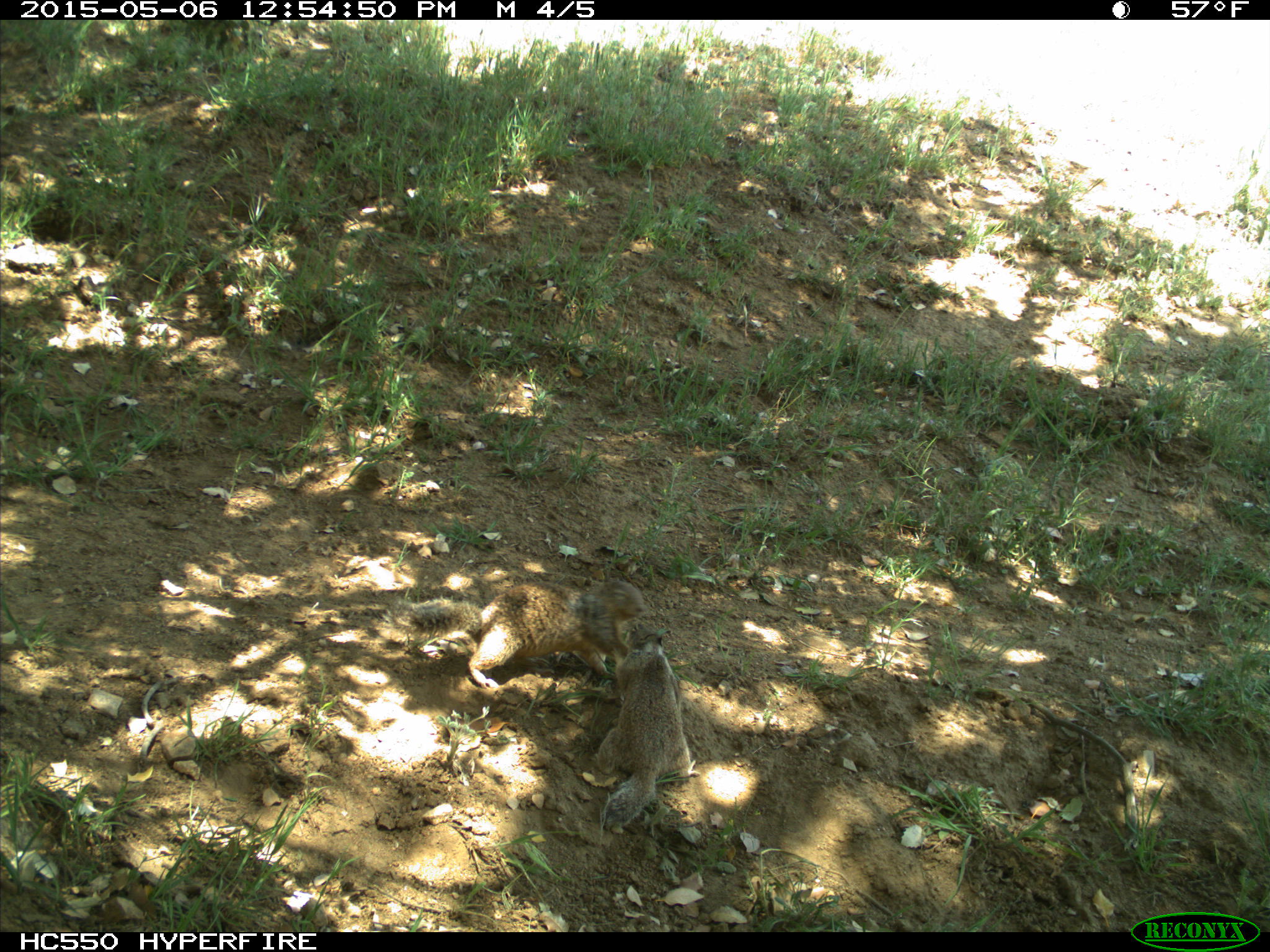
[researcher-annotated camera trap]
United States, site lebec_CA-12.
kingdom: Animalia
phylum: Chordata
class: Mammalia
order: Rodentia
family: Sciuridae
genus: Otospermophilus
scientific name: Otospermophilus beecheyi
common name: california ground squirrel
Otospermophilus beecheyi (california ground squirrel).